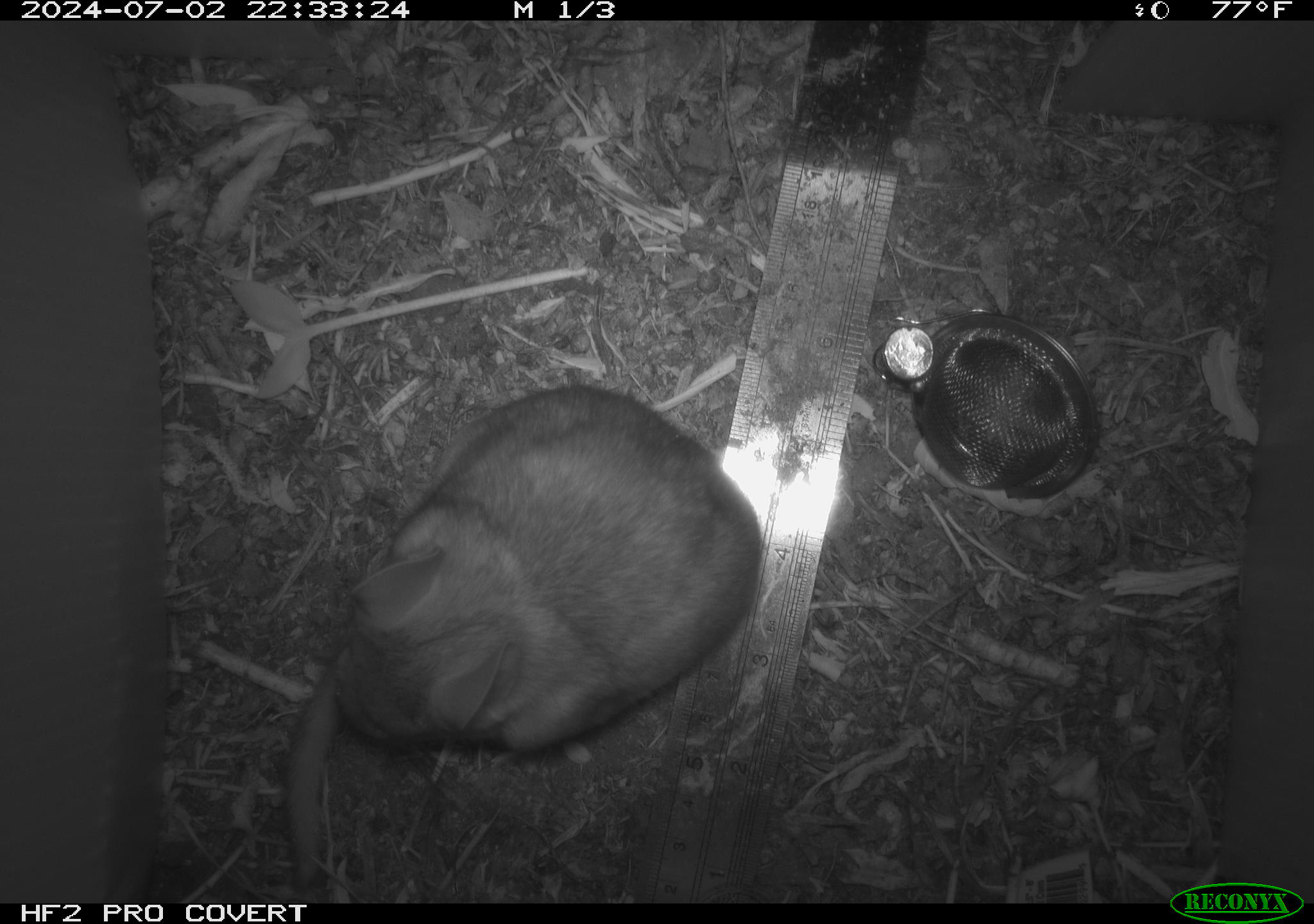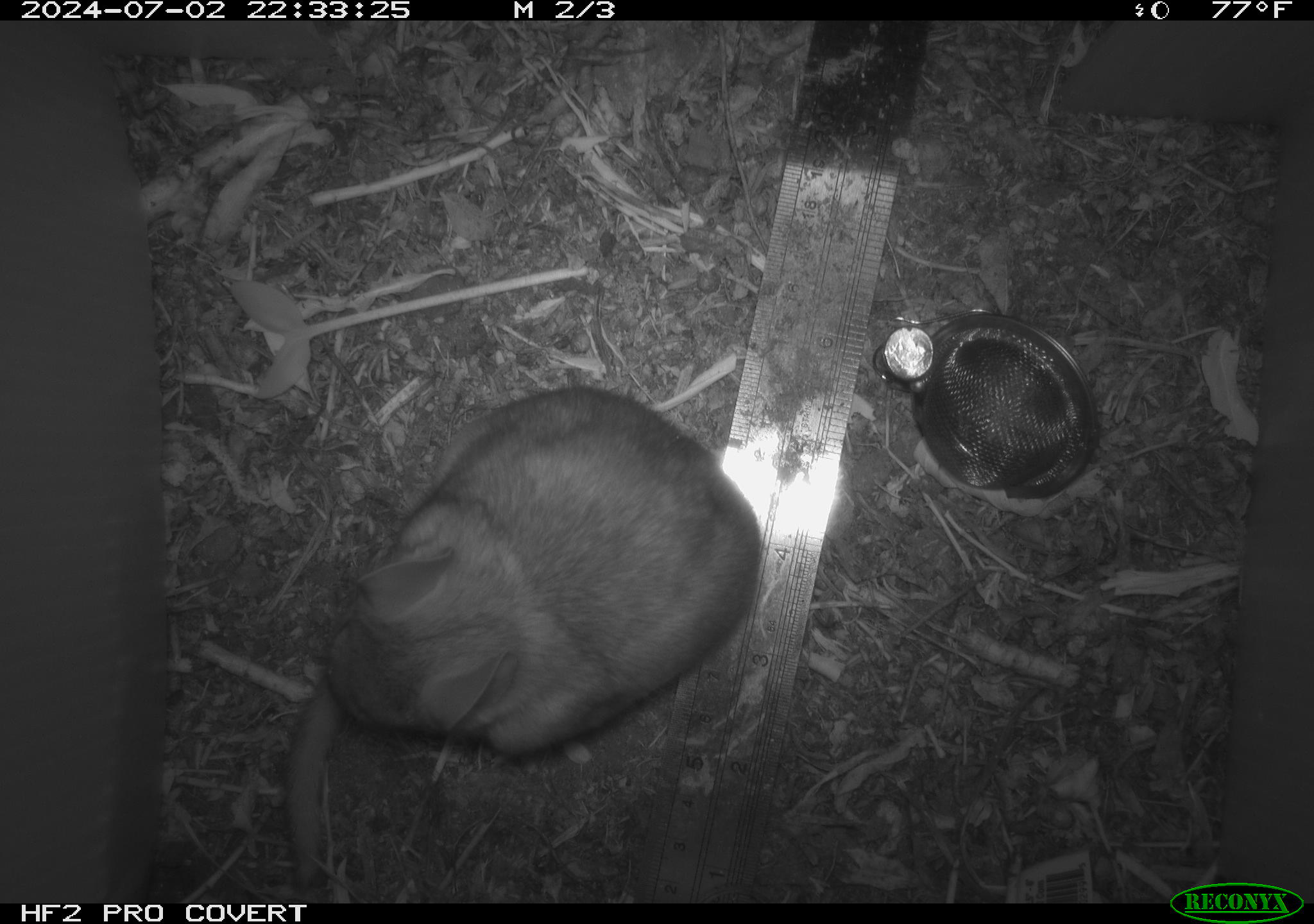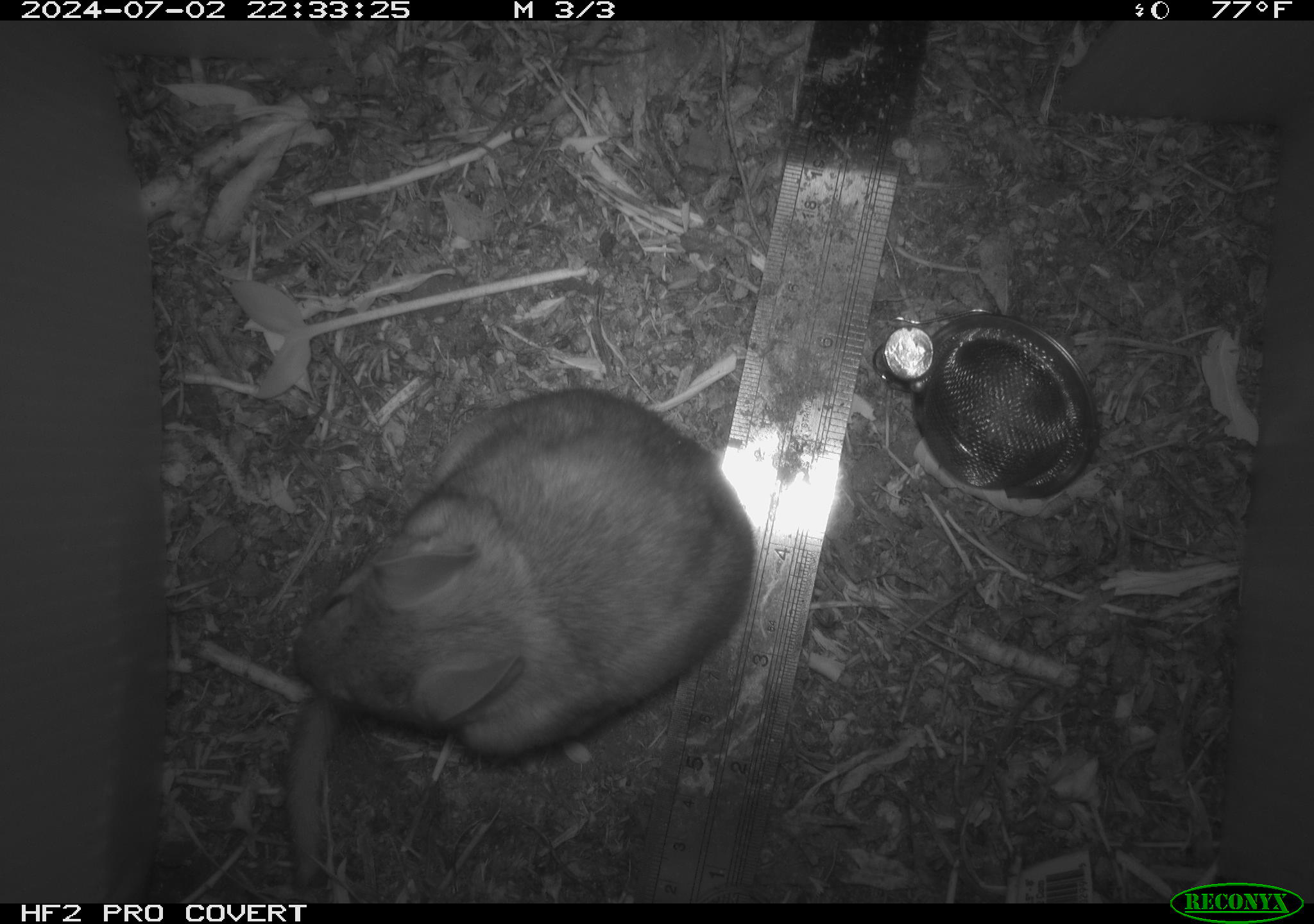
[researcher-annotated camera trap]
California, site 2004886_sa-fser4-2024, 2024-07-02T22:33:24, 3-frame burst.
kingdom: Animalia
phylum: Chordata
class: Mammalia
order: Rodentia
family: Sciuridae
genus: Neotamias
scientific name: Neotamias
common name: western chipmunks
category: neotamias species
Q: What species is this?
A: Neotamias species (western chipmunks) (Neotamias).